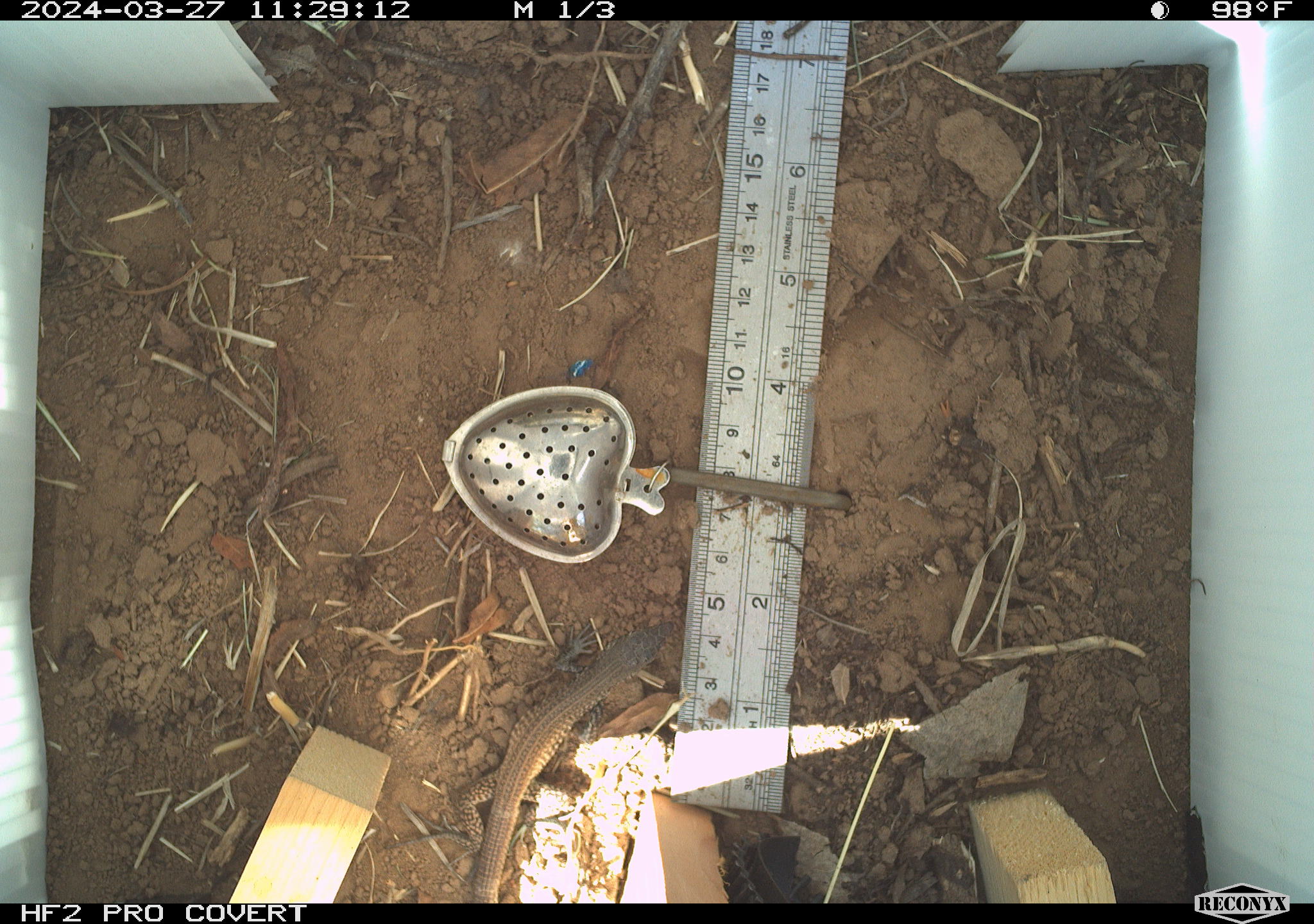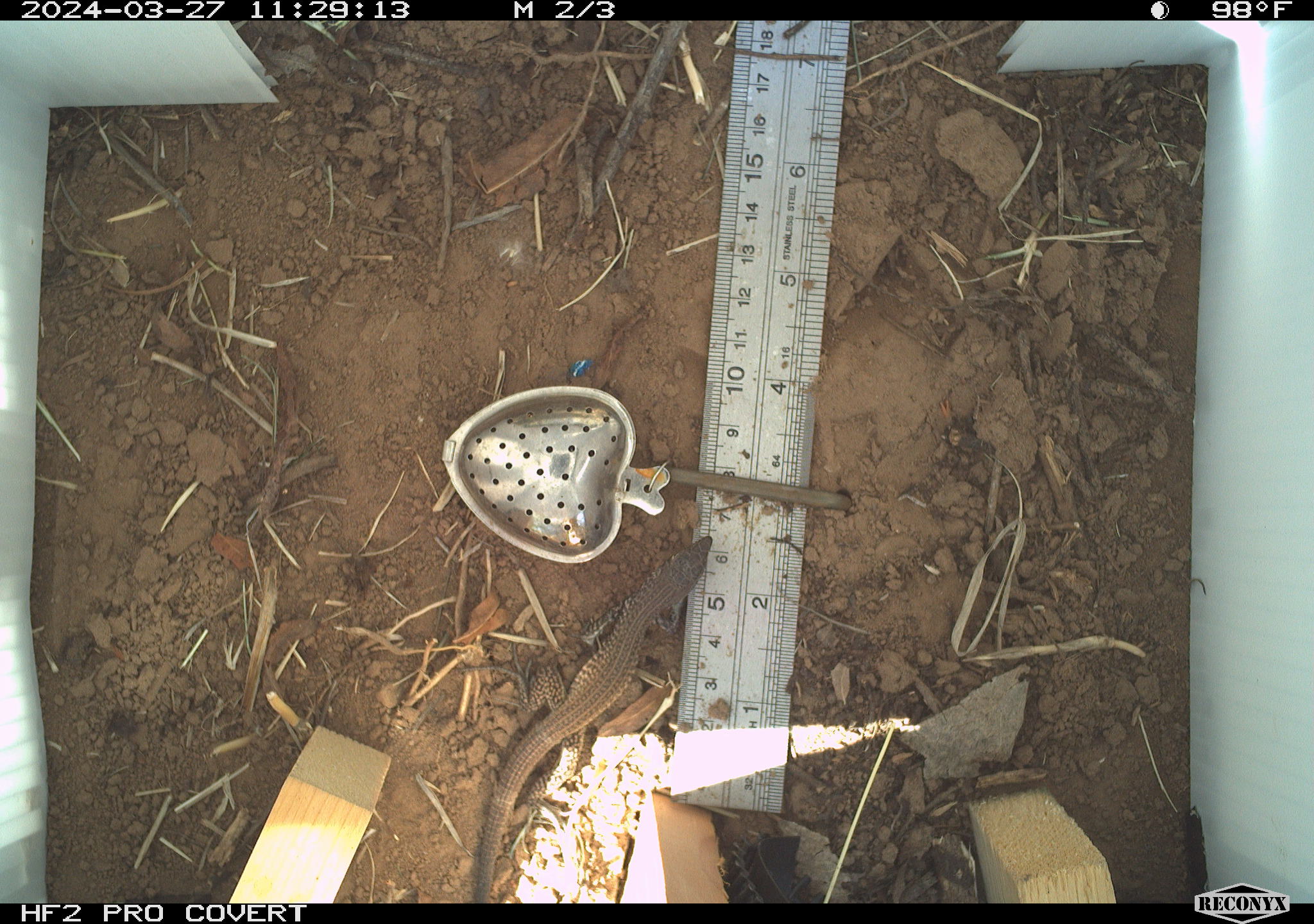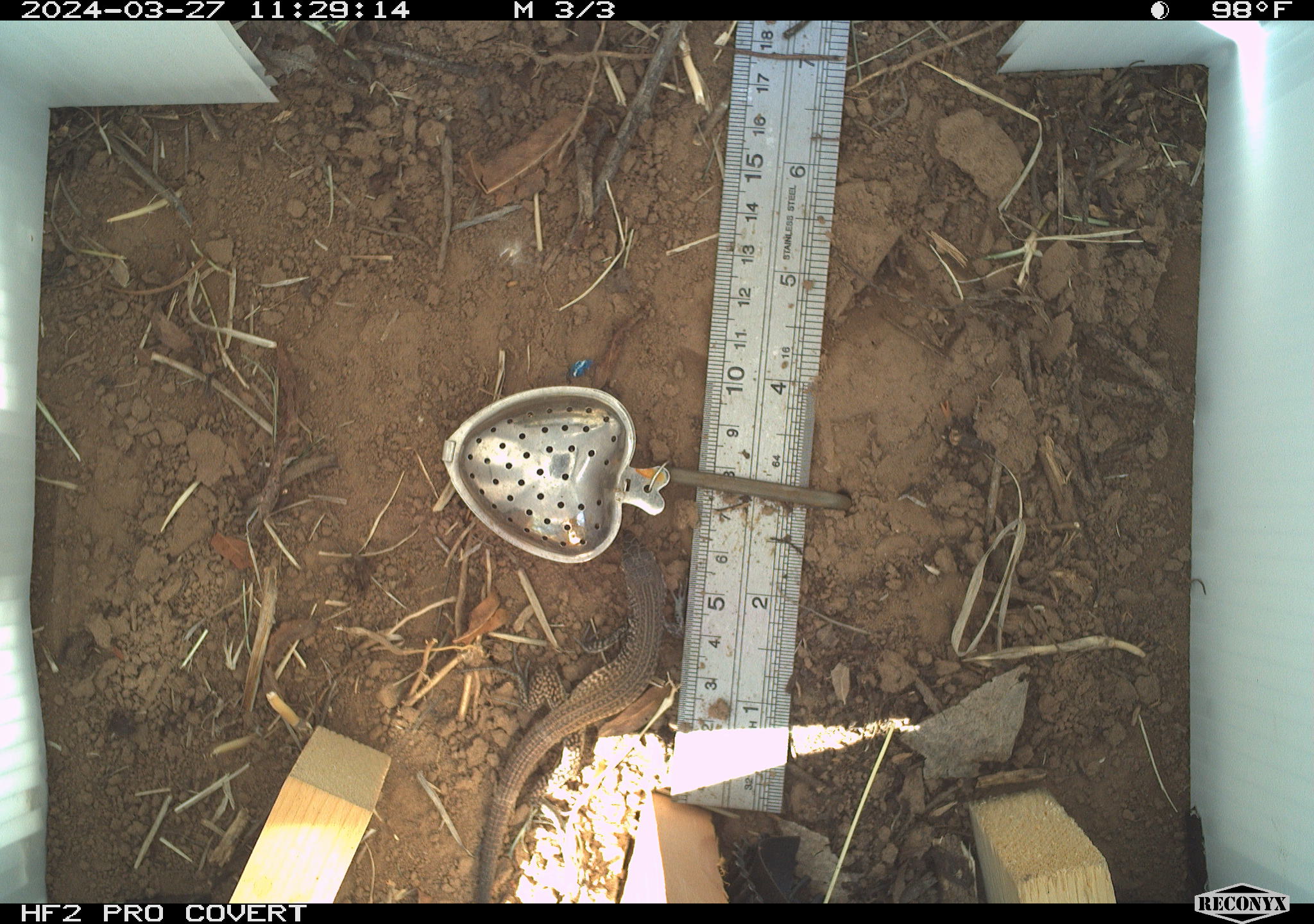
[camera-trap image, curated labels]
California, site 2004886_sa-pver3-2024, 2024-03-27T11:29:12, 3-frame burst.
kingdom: Animalia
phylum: Chordata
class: Reptilia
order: Squamata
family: Teiidae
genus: Aspidoscelis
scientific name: Aspidoscelis tigris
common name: western whiptail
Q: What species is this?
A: Western whiptail (Aspidoscelis tigris).